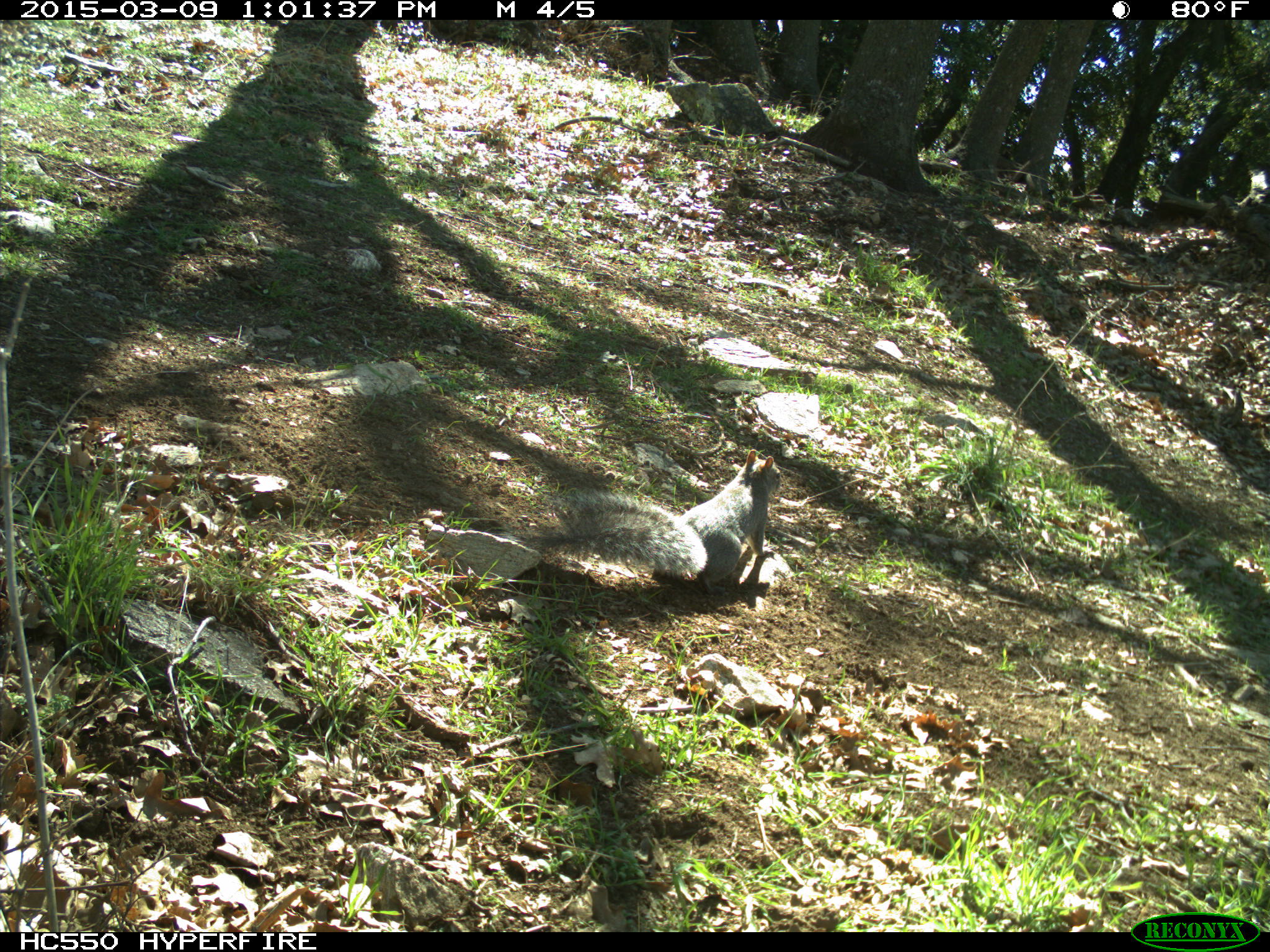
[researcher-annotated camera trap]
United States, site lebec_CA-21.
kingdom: Animalia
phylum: Chordata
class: Mammalia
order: Rodentia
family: Sciuridae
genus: Sciurus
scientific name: Sciurus carolinensis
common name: eastern gray squirrel